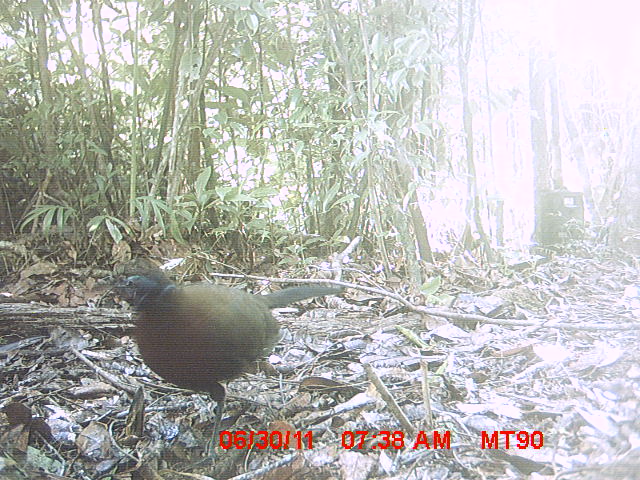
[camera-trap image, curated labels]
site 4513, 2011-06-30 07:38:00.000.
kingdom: Animalia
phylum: Chordata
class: Aves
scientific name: Aves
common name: bird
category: unknown bird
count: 1